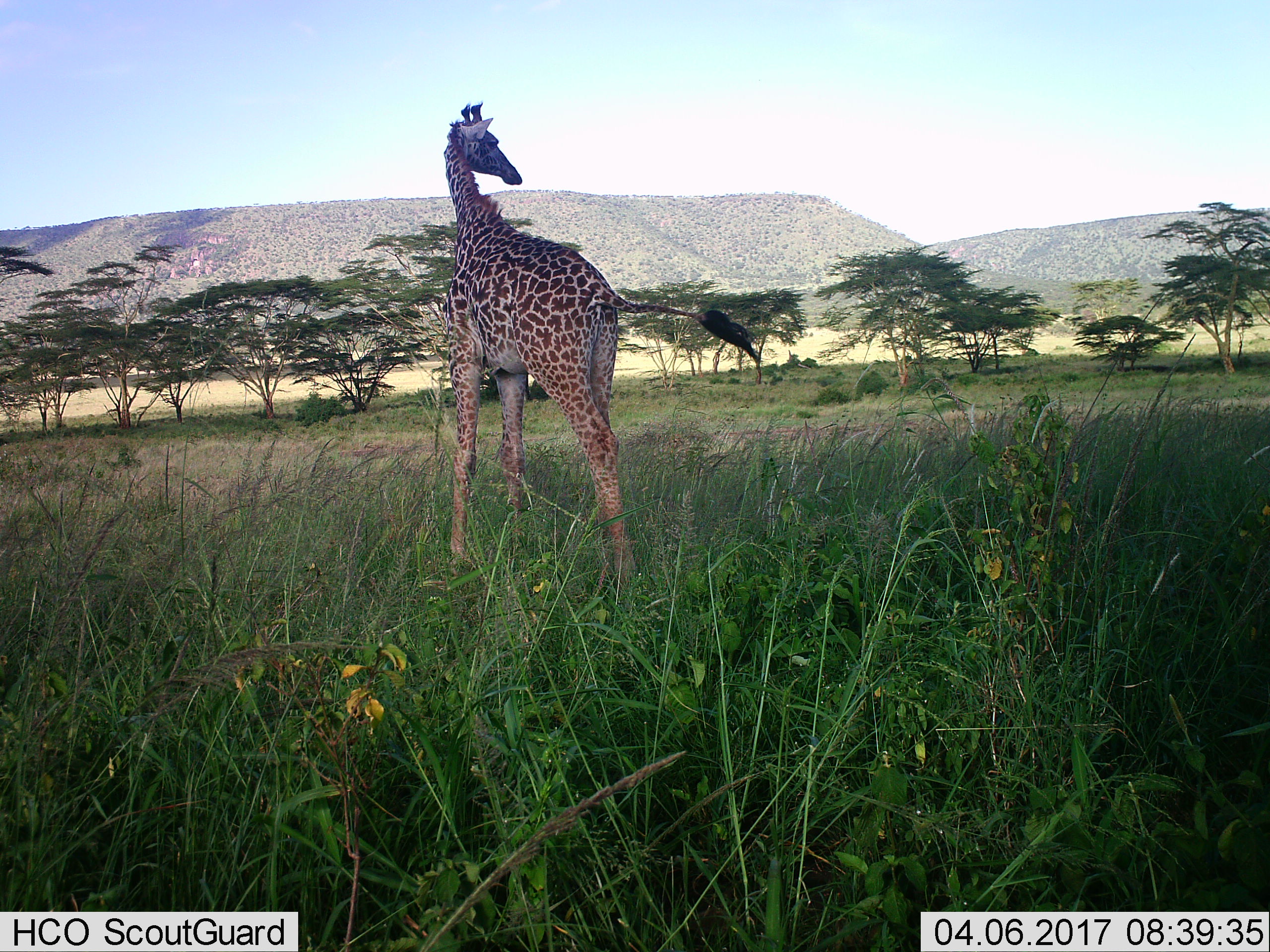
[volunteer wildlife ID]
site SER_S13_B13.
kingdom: Animalia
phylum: Chordata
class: Mammalia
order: Artiodactyla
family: Giraffidae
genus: Giraffa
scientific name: Giraffa camelopardalis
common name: giraffe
Giraffe (Giraffa camelopardalis), count 1. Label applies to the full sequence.